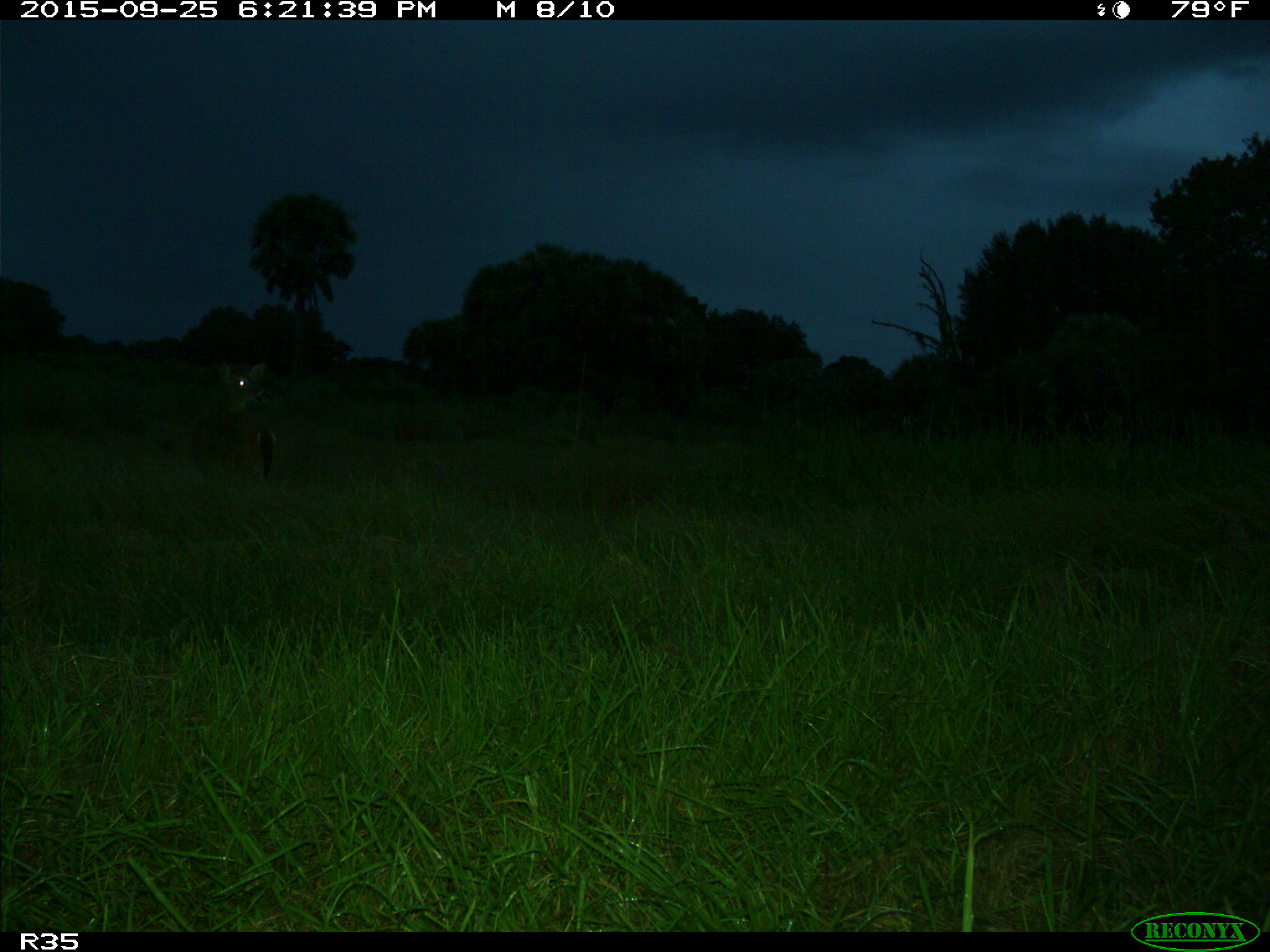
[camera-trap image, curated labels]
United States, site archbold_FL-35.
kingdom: Animalia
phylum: Chordata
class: Mammalia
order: Artiodactyla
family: Cervidae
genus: Odocoileus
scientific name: Odocoileus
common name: deer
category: unidentified deer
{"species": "unidentified deer (deer) (Odocoileus)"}